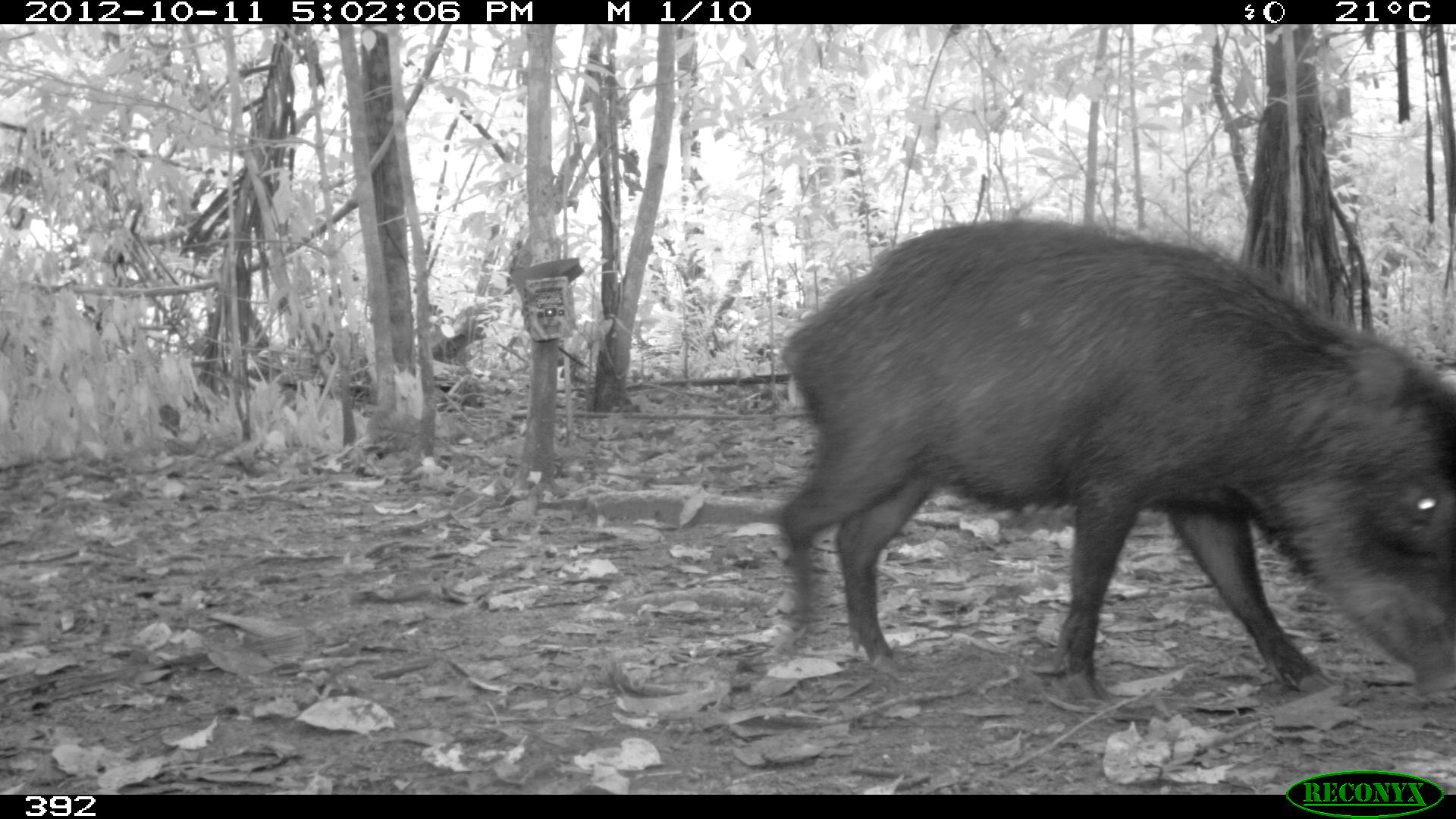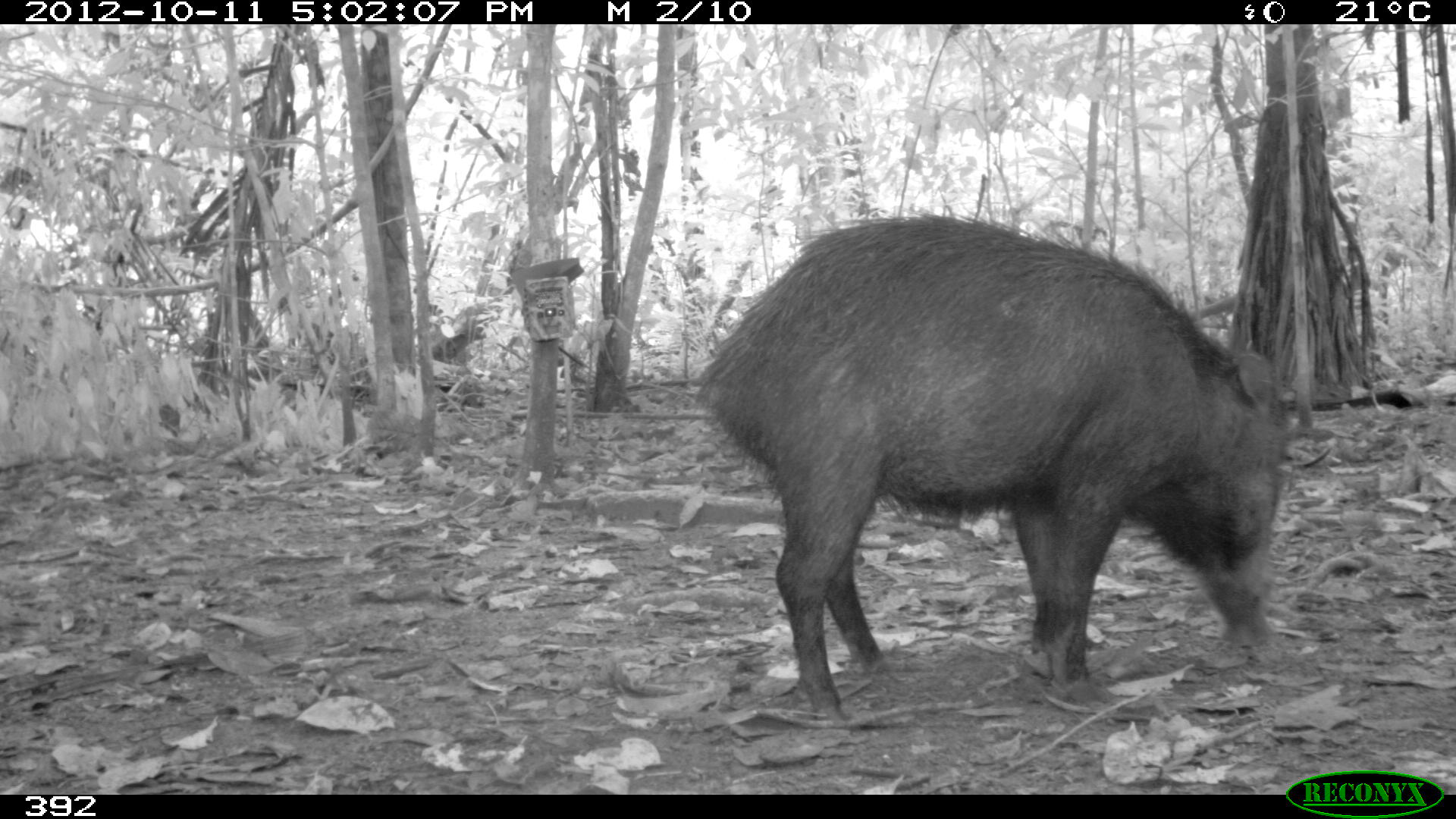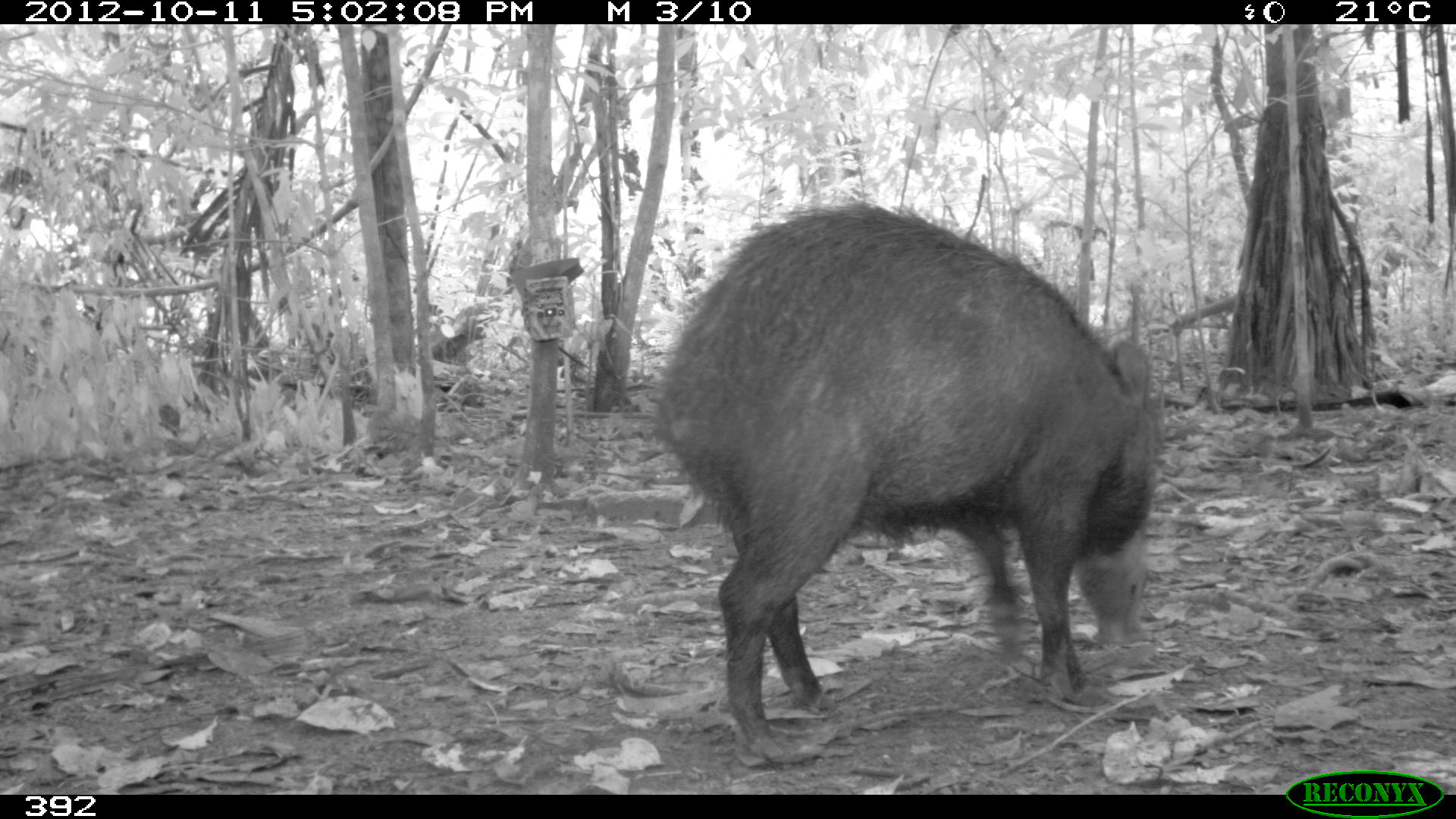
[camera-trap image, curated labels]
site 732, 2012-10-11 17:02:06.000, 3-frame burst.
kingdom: Animalia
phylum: Chordata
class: Mammalia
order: Artiodactyla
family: Tayassuidae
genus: Tayassu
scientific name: Tayassu pecari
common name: white-lipped peccary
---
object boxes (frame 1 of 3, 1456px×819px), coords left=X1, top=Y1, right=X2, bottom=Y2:
tayassu pecari: left=777, top=216, right=1455, bottom=702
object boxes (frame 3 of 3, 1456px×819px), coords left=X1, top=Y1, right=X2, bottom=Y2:
tayassu pecari: left=651, top=200, right=1156, bottom=758